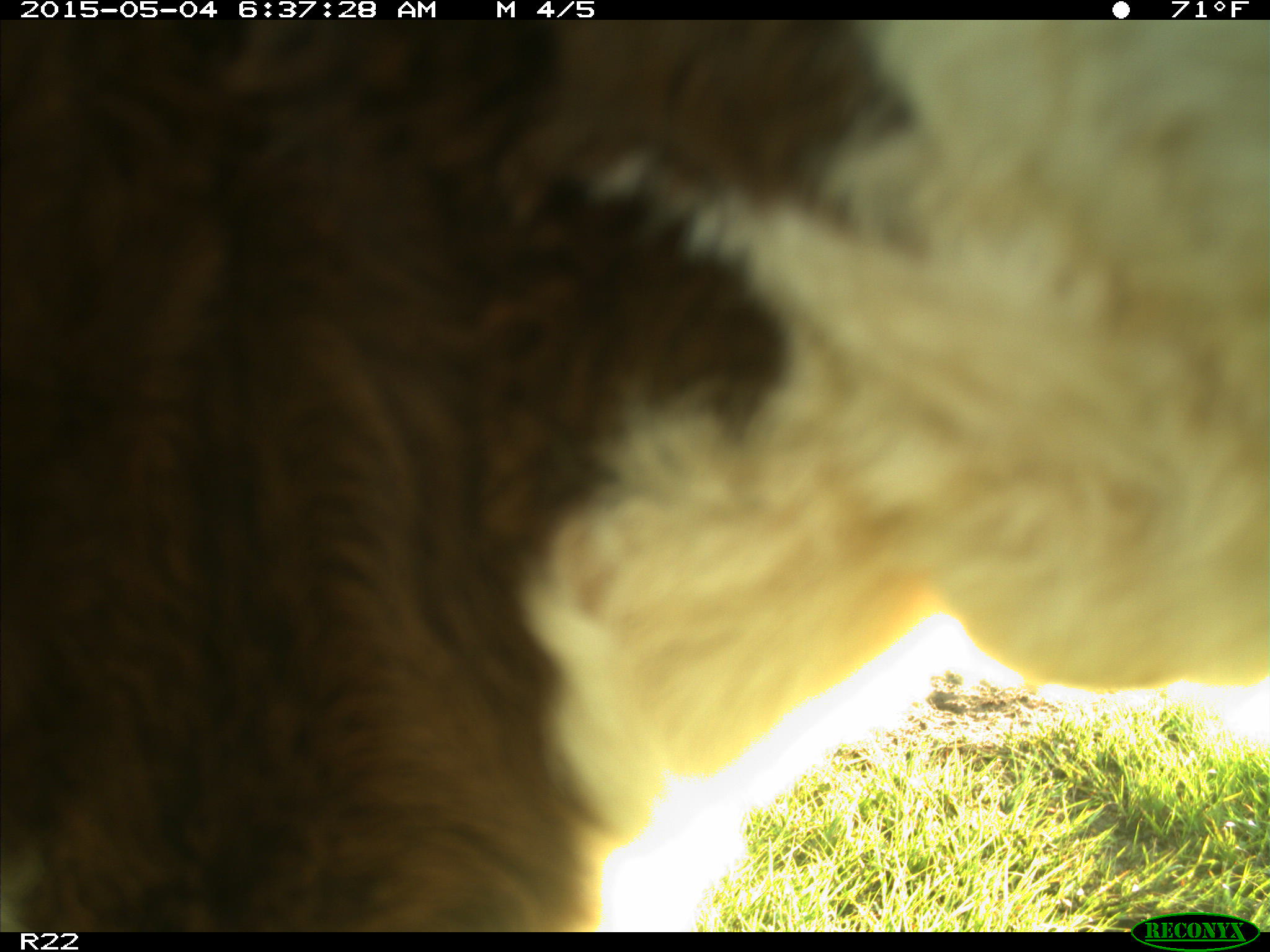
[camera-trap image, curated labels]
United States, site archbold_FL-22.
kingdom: Animalia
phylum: Chordata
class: Mammalia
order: Artiodactyla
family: Bovidae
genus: Bos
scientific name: Bos taurus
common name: domestic cow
Bos taurus (domestic cow).